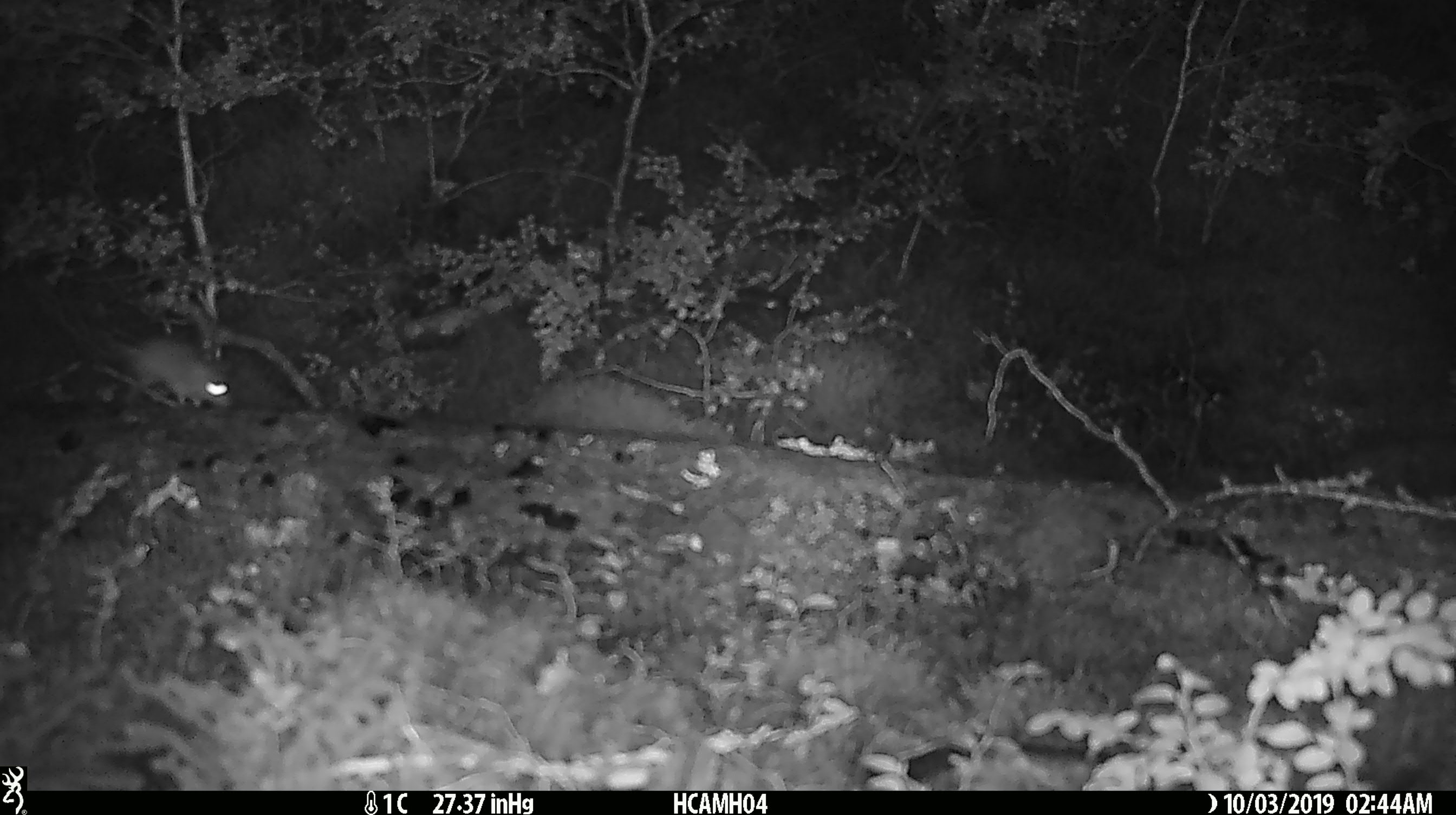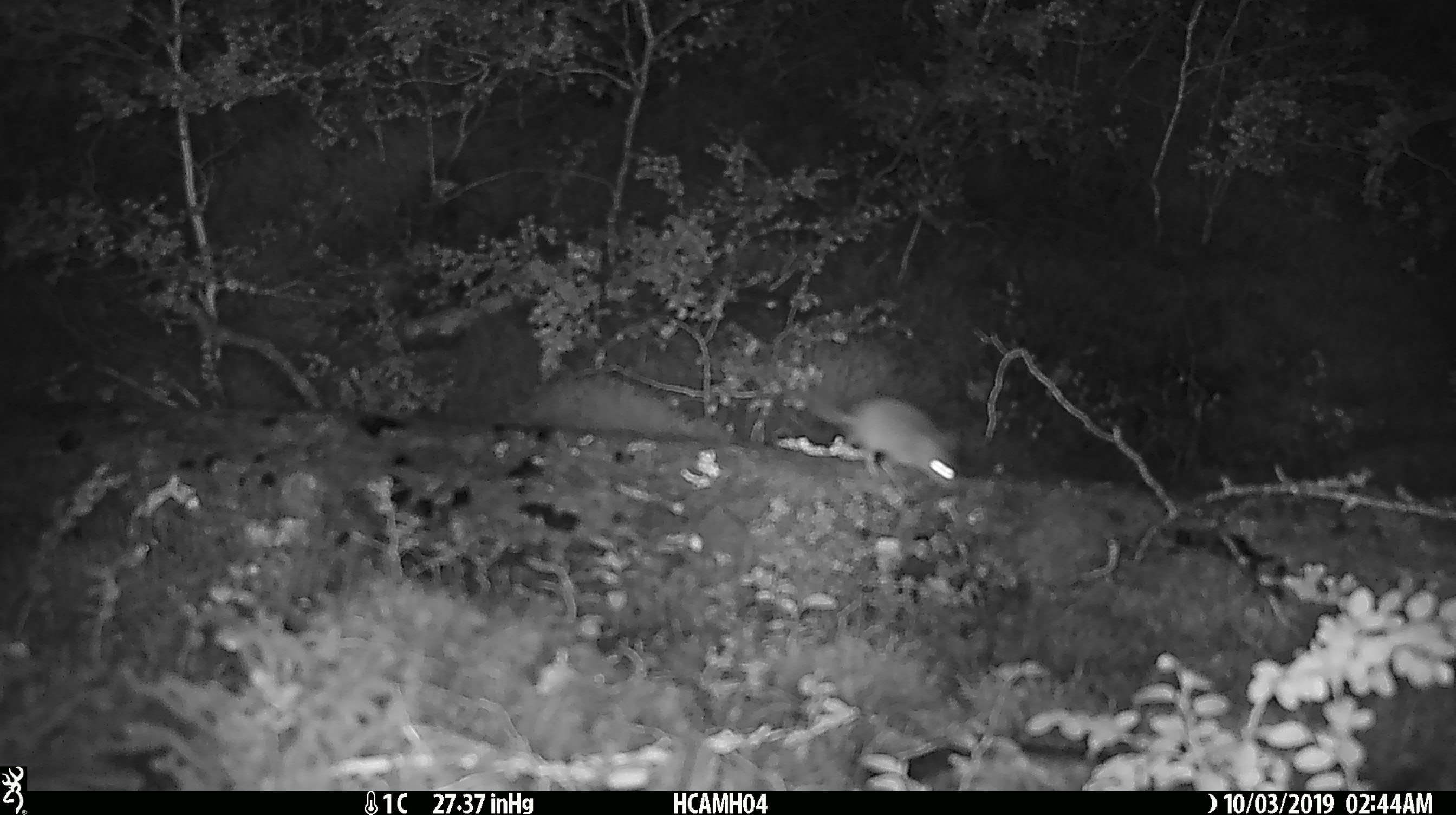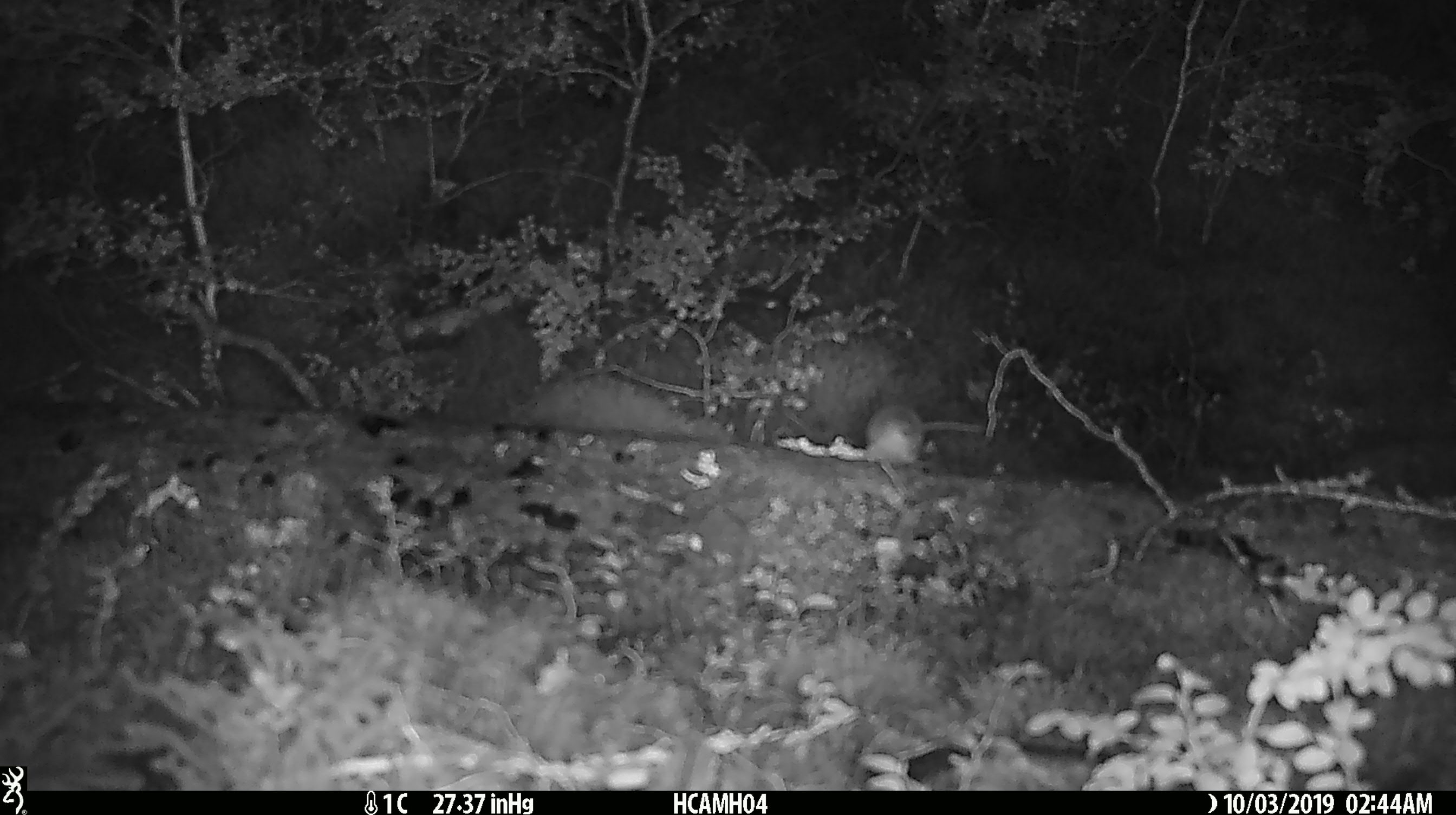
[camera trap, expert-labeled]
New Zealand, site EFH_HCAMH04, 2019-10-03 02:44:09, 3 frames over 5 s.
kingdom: Animalia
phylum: Chordata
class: Mammalia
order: Rodentia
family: Muridae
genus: Mus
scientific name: Mus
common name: mouse